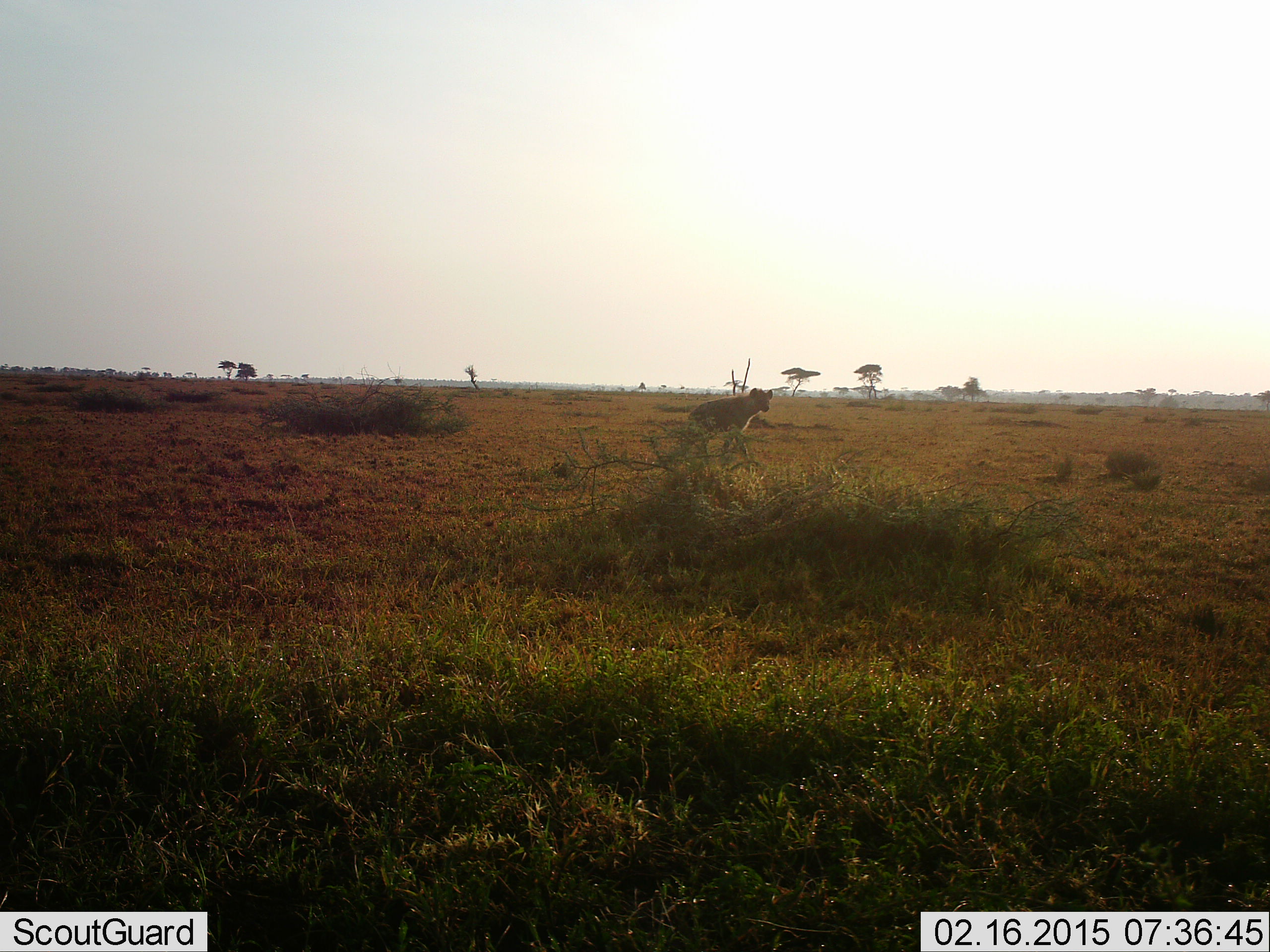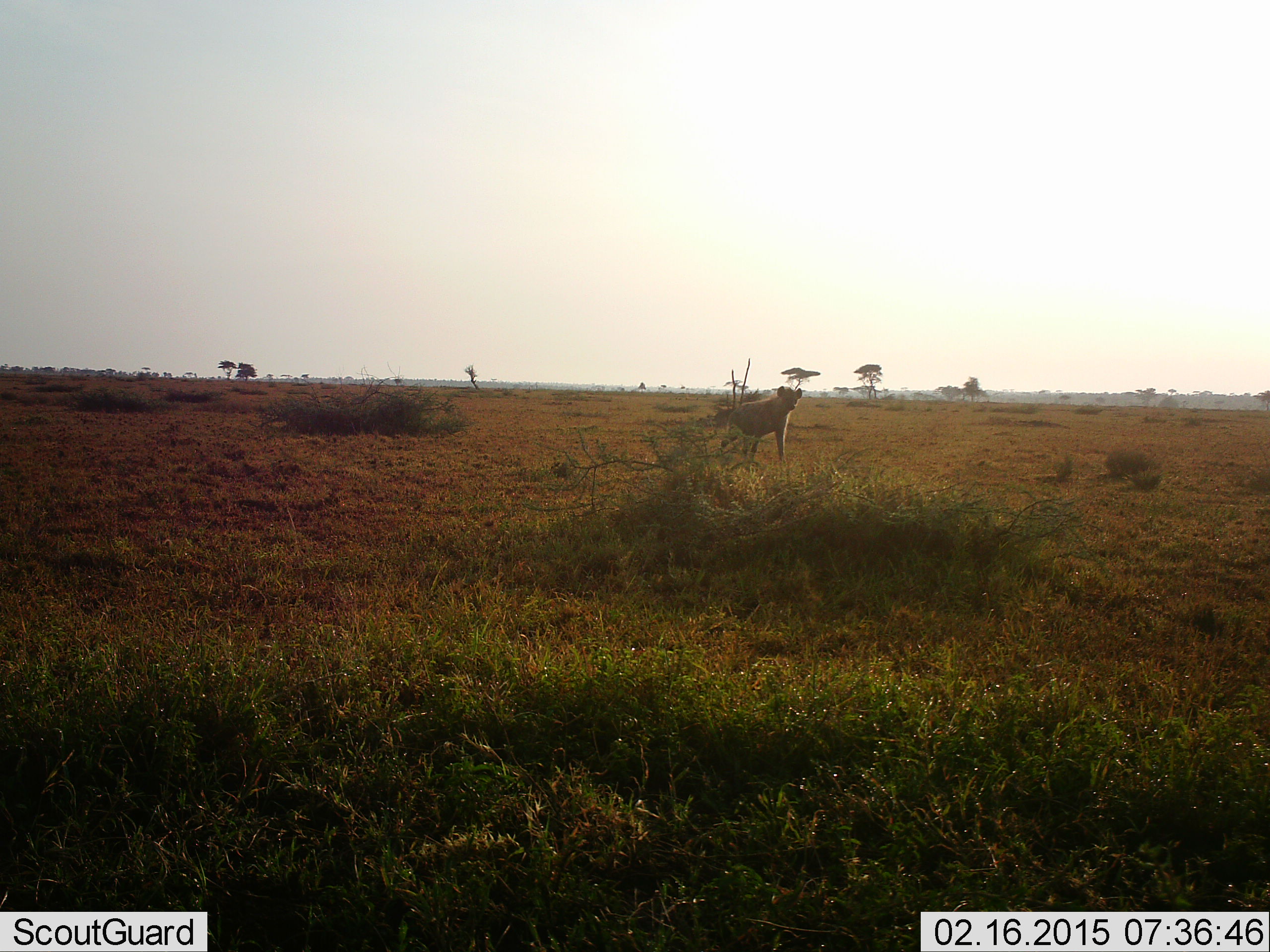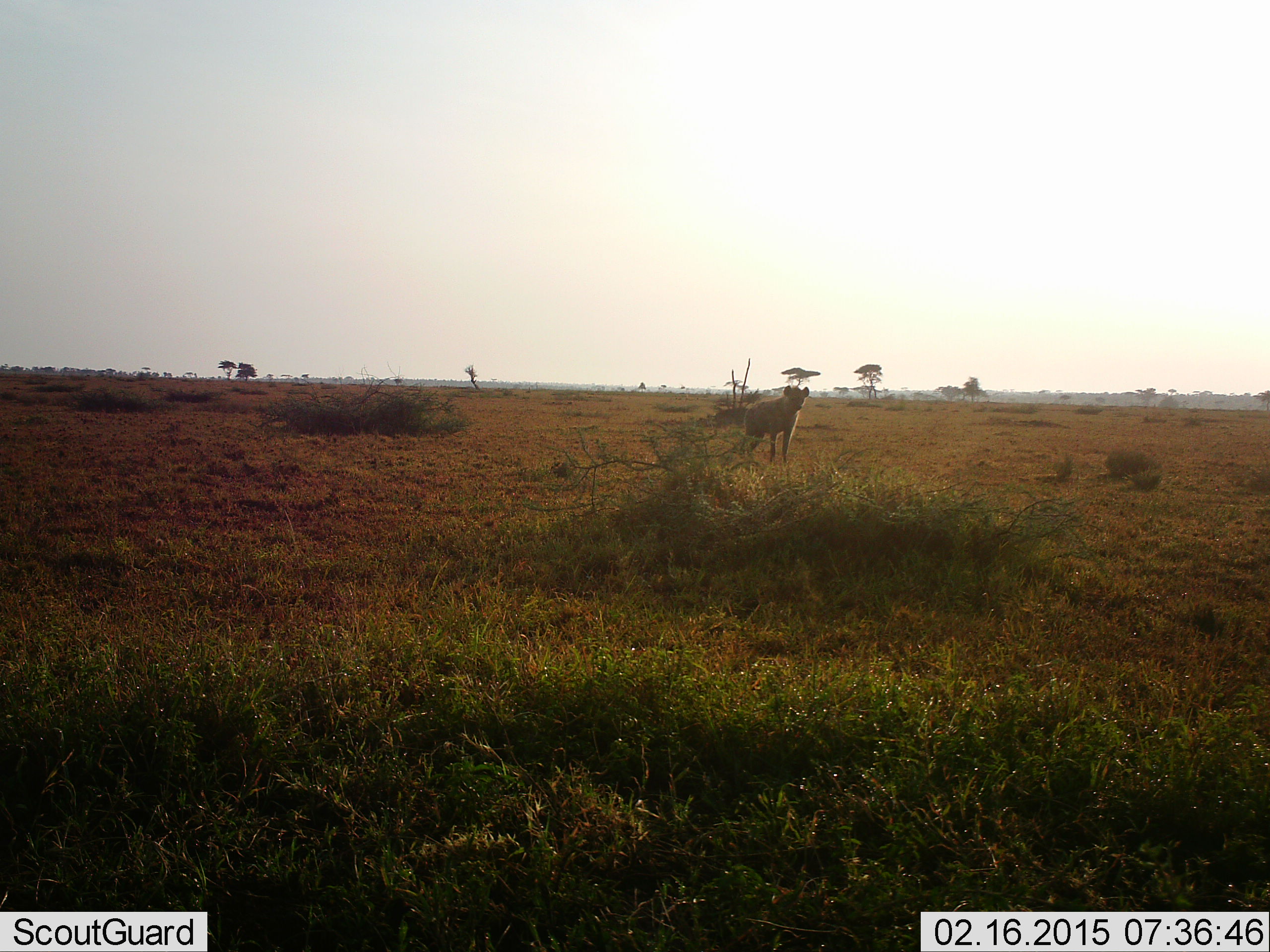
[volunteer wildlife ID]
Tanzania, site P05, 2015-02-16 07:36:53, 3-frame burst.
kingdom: Animalia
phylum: Chordata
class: Mammalia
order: Carnivora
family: Hyaenidae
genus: Crocuta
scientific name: Crocuta crocuta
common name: spotted hyena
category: hyenaspotted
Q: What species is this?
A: Hyenaspotted (spotted hyena) (Crocuta crocuta).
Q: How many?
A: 1.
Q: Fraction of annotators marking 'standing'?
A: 30%.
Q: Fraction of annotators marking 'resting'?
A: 0%.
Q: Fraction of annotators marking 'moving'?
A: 70%.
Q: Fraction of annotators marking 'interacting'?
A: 0%.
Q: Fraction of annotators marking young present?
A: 0%.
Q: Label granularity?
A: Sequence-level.